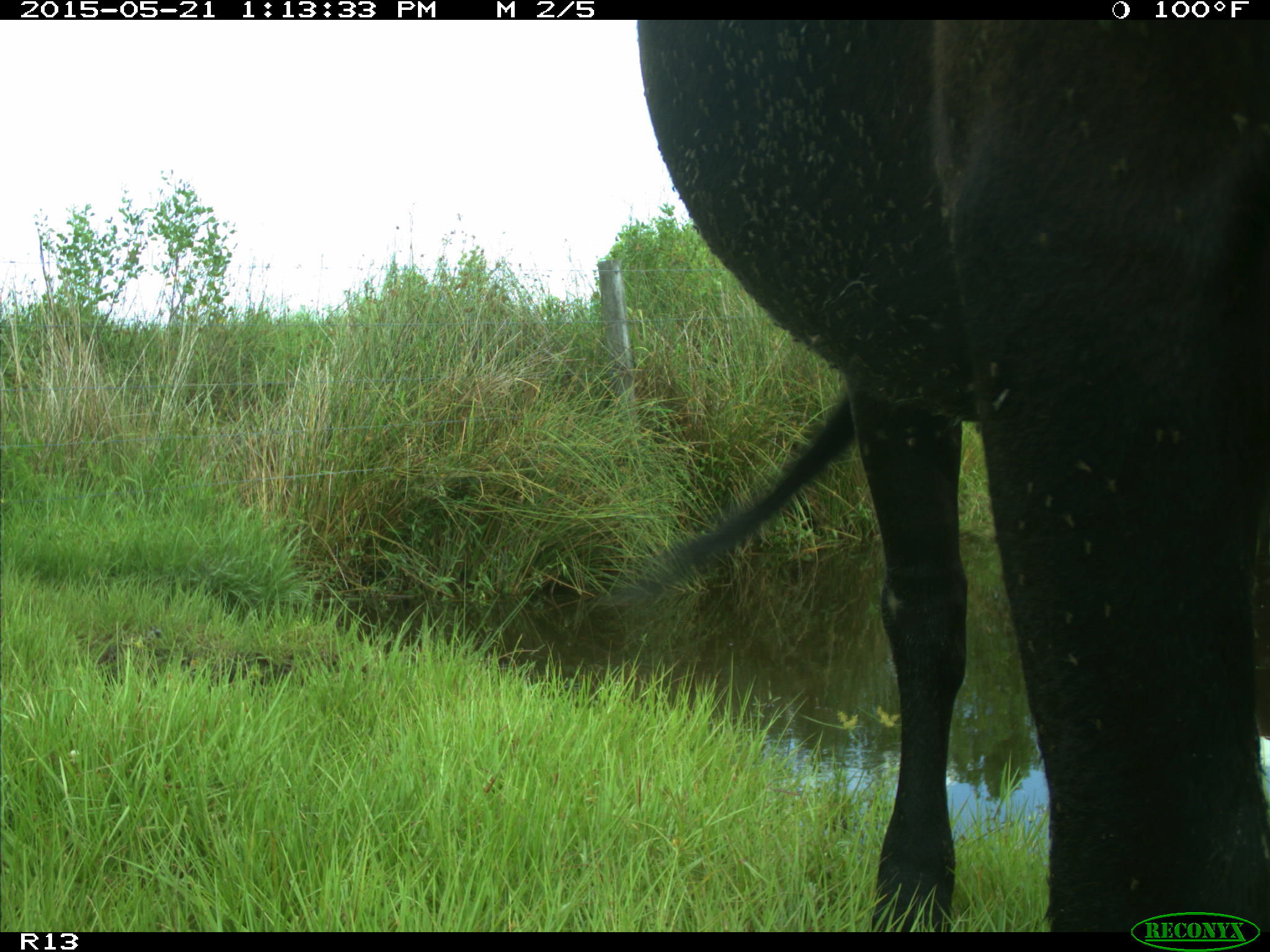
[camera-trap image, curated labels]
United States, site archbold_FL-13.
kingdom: Animalia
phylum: Chordata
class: Mammalia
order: Artiodactyla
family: Bovidae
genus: Bos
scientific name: Bos taurus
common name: domestic cow